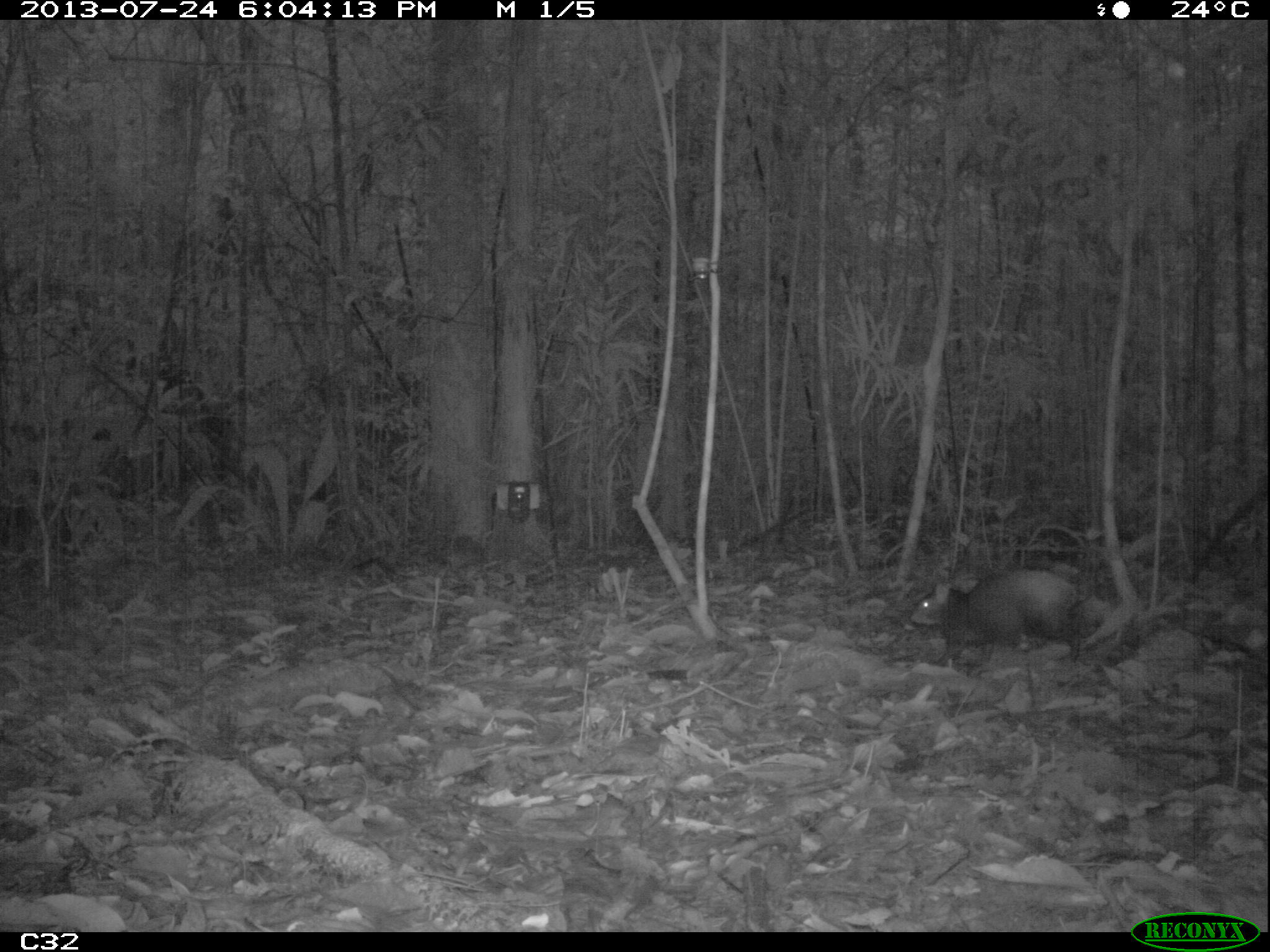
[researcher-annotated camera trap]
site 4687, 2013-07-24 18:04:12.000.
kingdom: Animalia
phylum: Chordata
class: Mammalia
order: Rodentia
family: Dasyproctidae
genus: Dasyprocta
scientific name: Dasyprocta leporina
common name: red-rumped agouti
Dasyprocta leporina (red-rumped agouti), count 1, age adult.